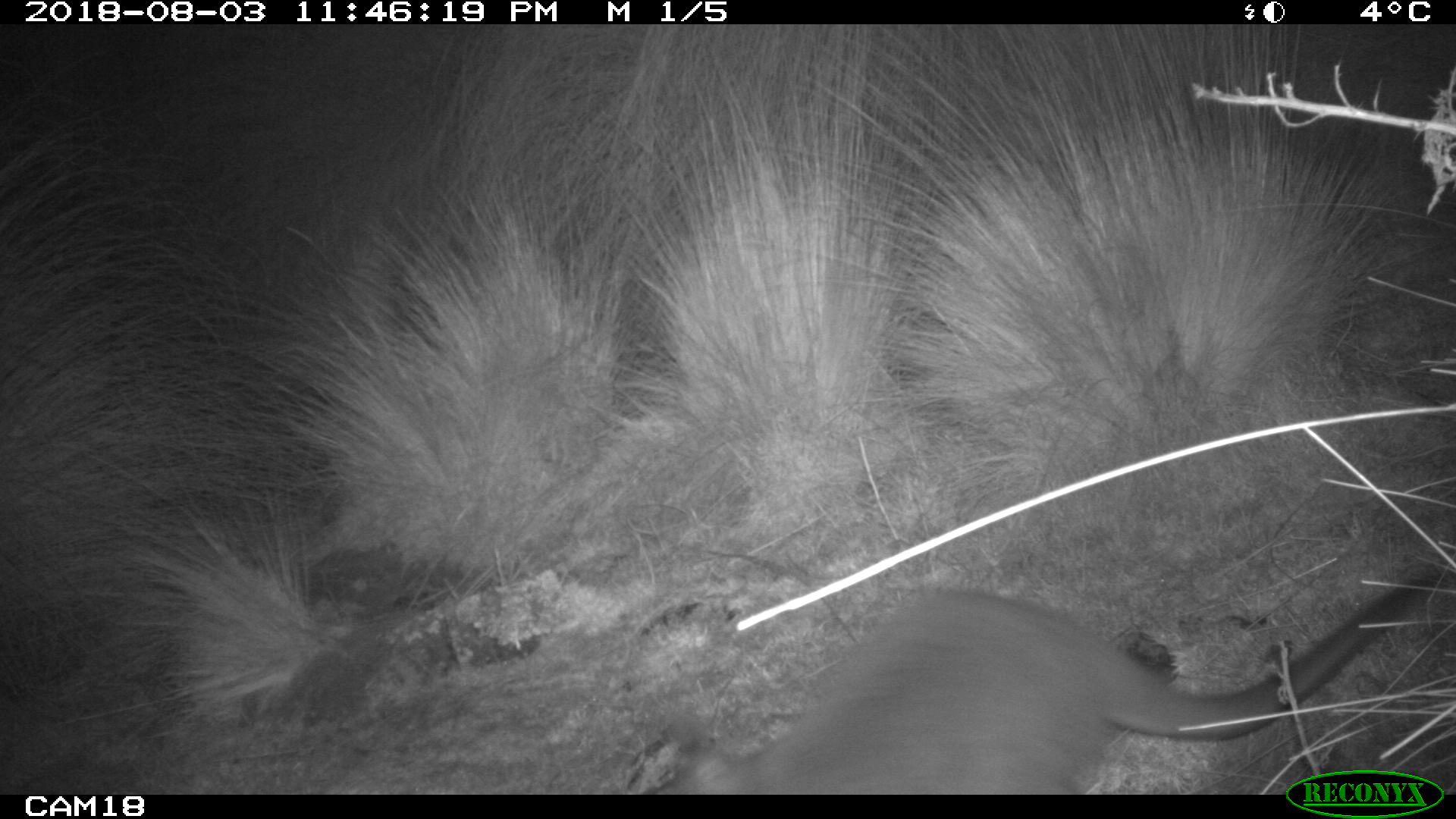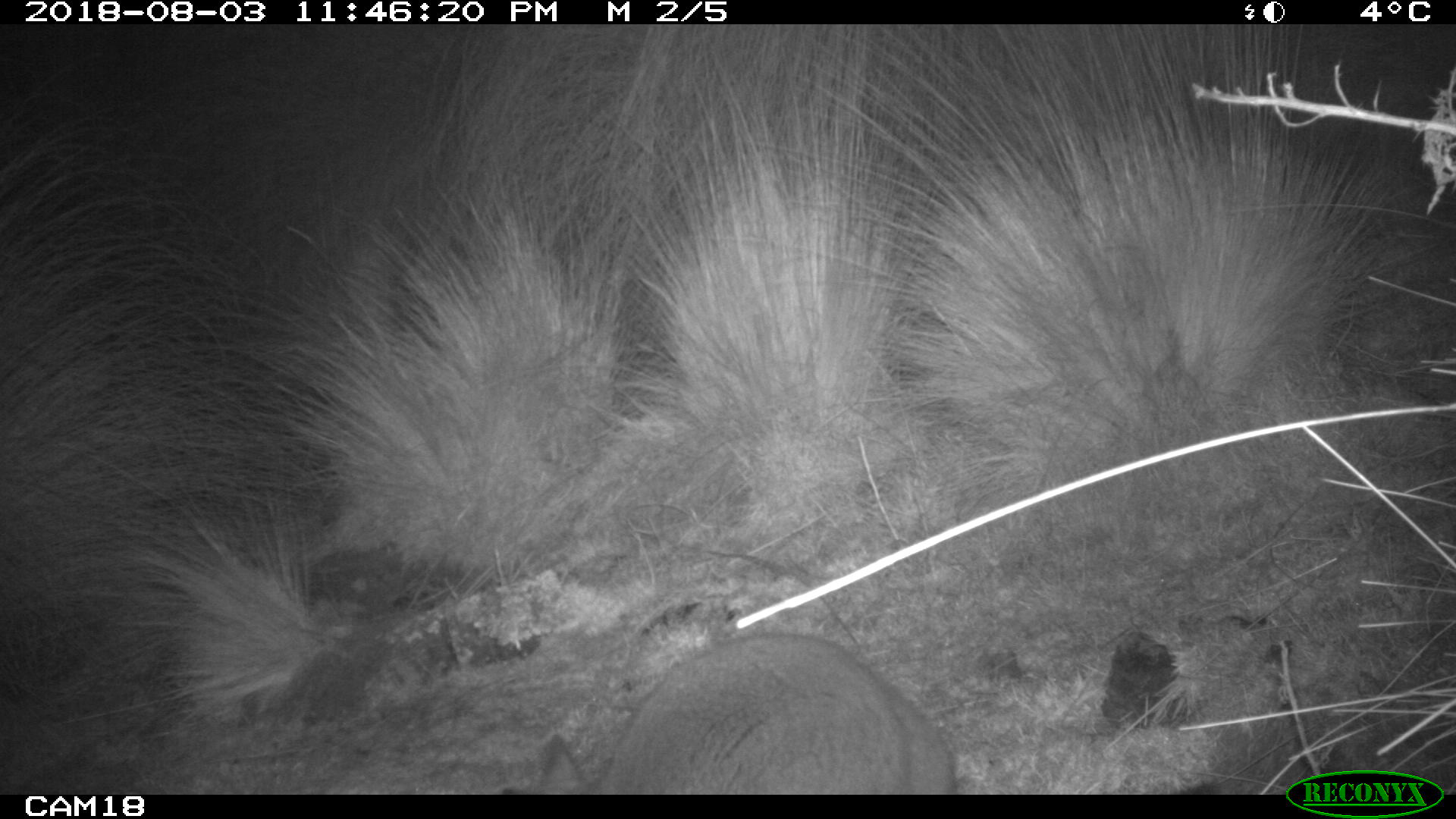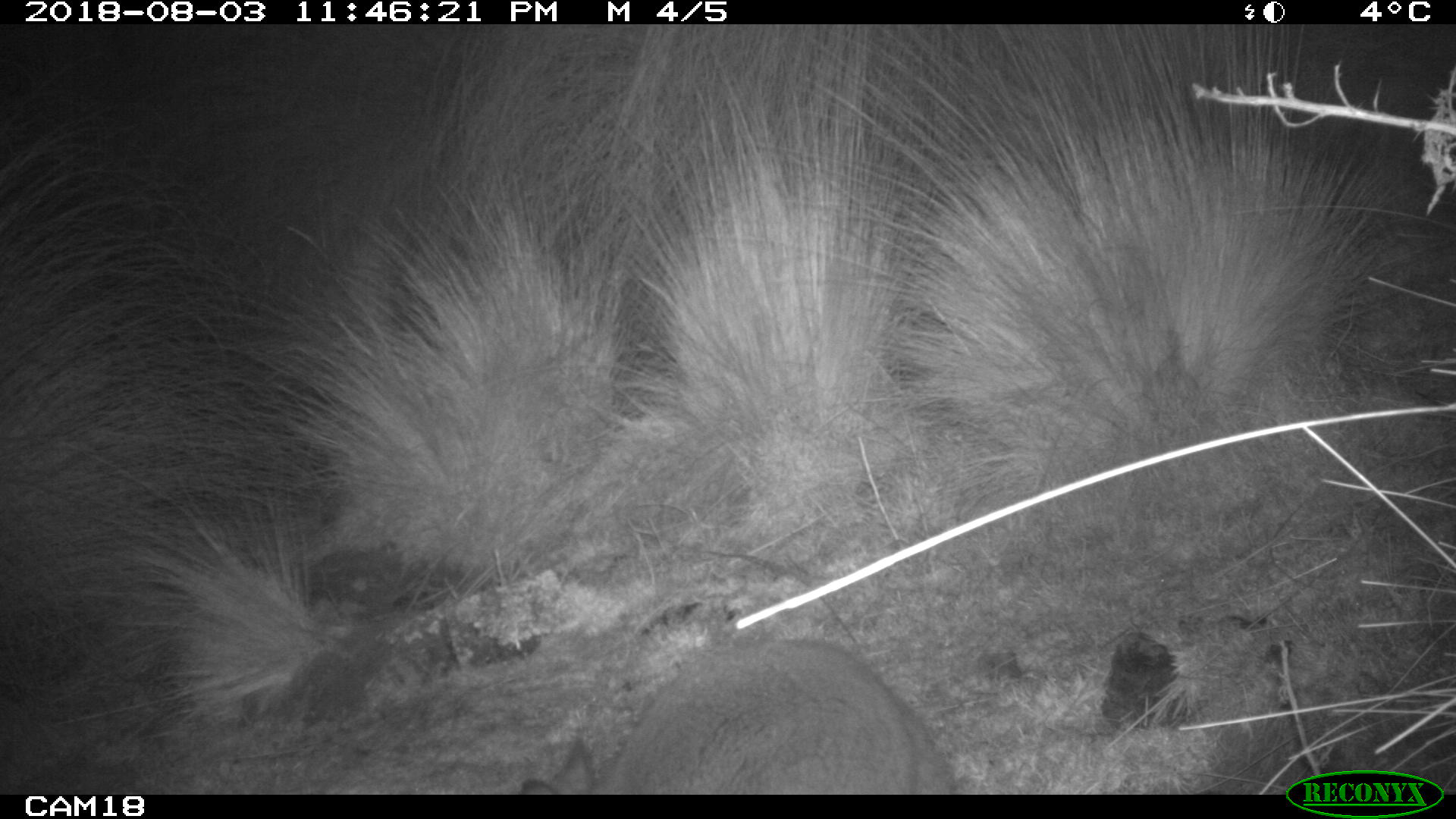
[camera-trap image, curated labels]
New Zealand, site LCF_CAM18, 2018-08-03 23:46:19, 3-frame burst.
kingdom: Animalia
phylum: Chordata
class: Mammalia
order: Diprotodontia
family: Macropodidae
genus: Notamacropus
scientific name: Notamacropus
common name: wallaby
Wallaby (Notamacropus).